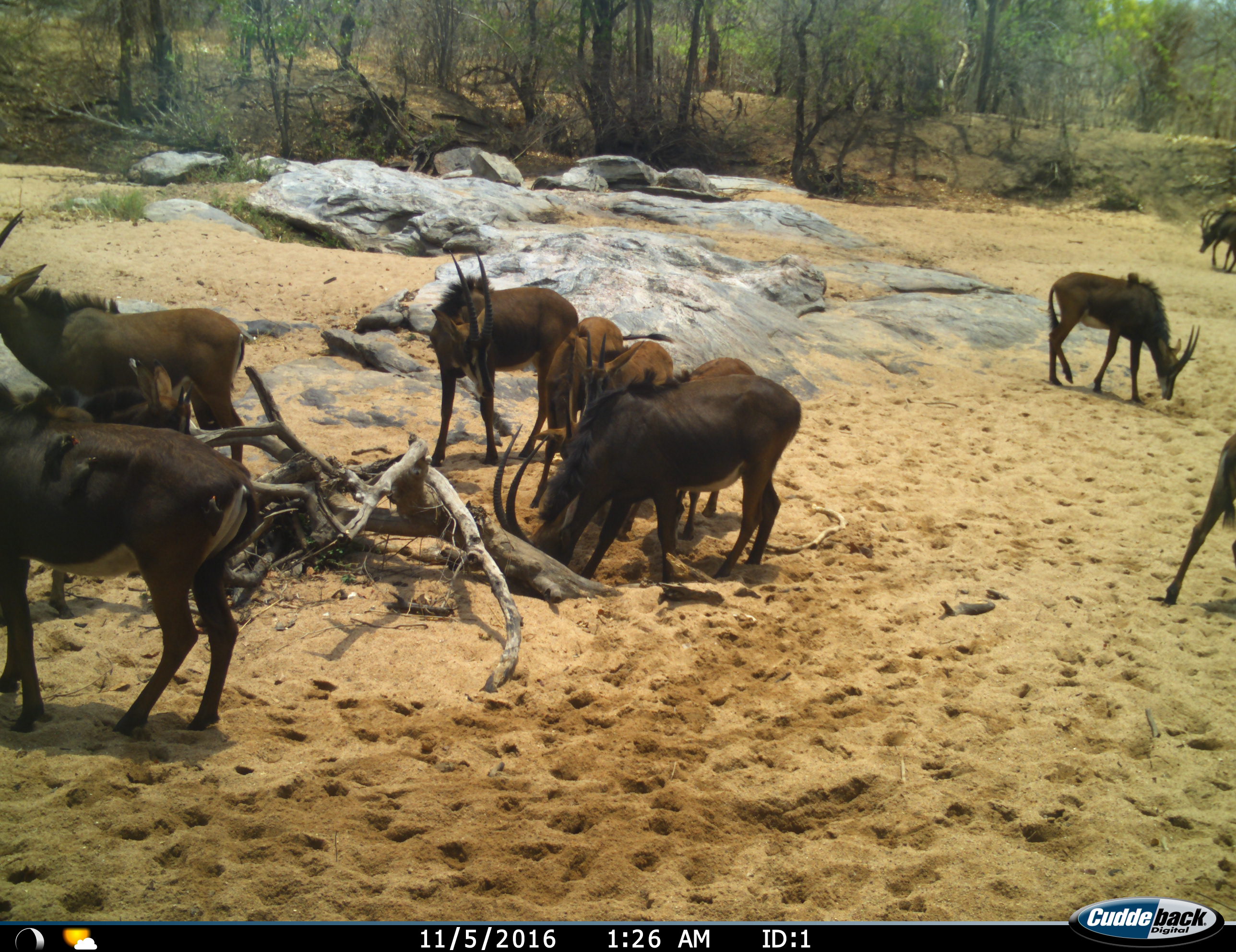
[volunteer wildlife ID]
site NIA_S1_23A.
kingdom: Animalia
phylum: Chordata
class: Mammalia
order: Artiodactyla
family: Bovidae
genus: Hippotragus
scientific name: Hippotragus niger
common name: sable antelope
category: sable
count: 11-50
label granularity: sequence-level